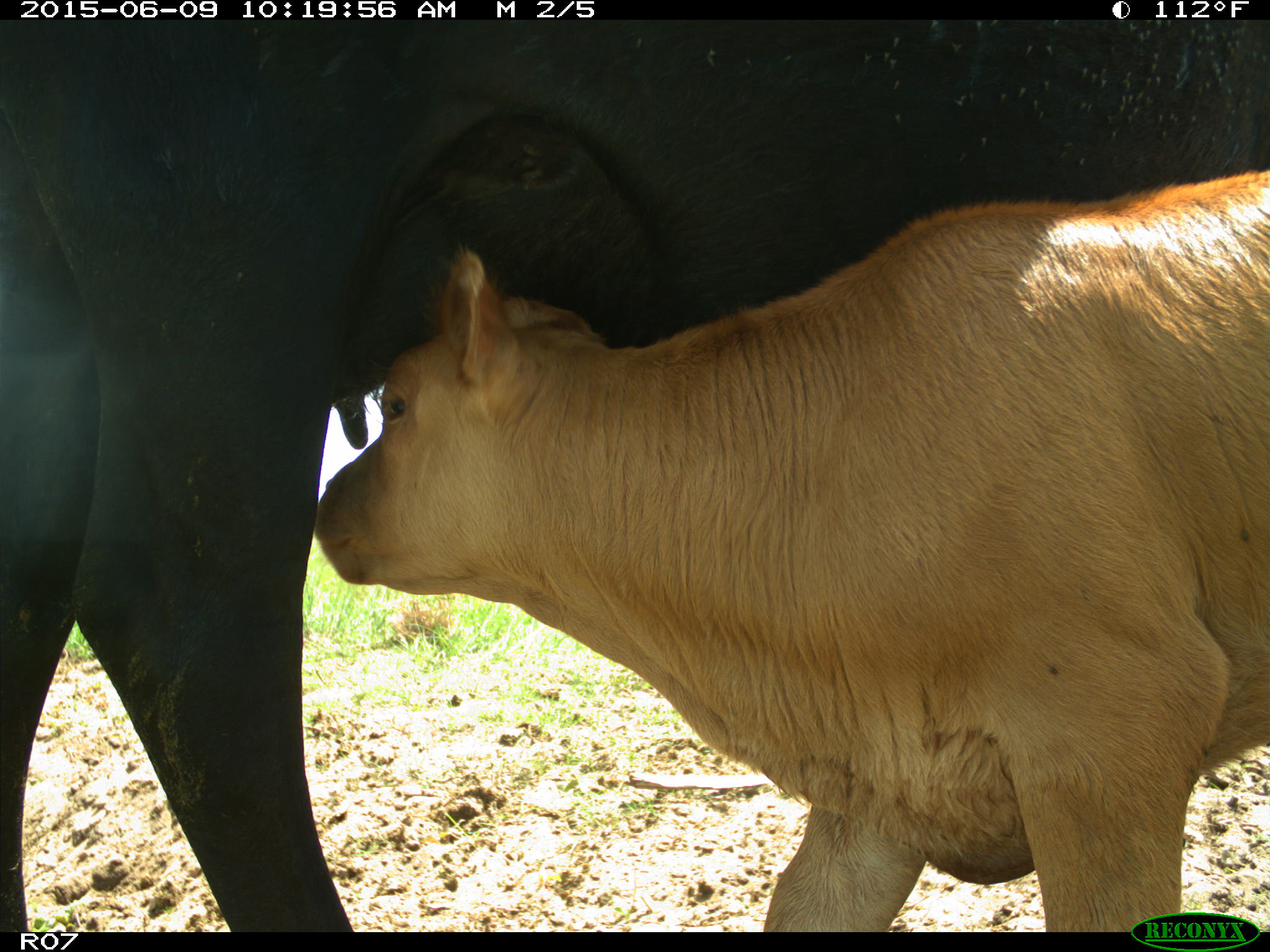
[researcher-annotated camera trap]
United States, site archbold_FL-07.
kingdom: Animalia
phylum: Chordata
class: Mammalia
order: Artiodactyla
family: Bovidae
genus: Bos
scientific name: Bos taurus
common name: domestic cow